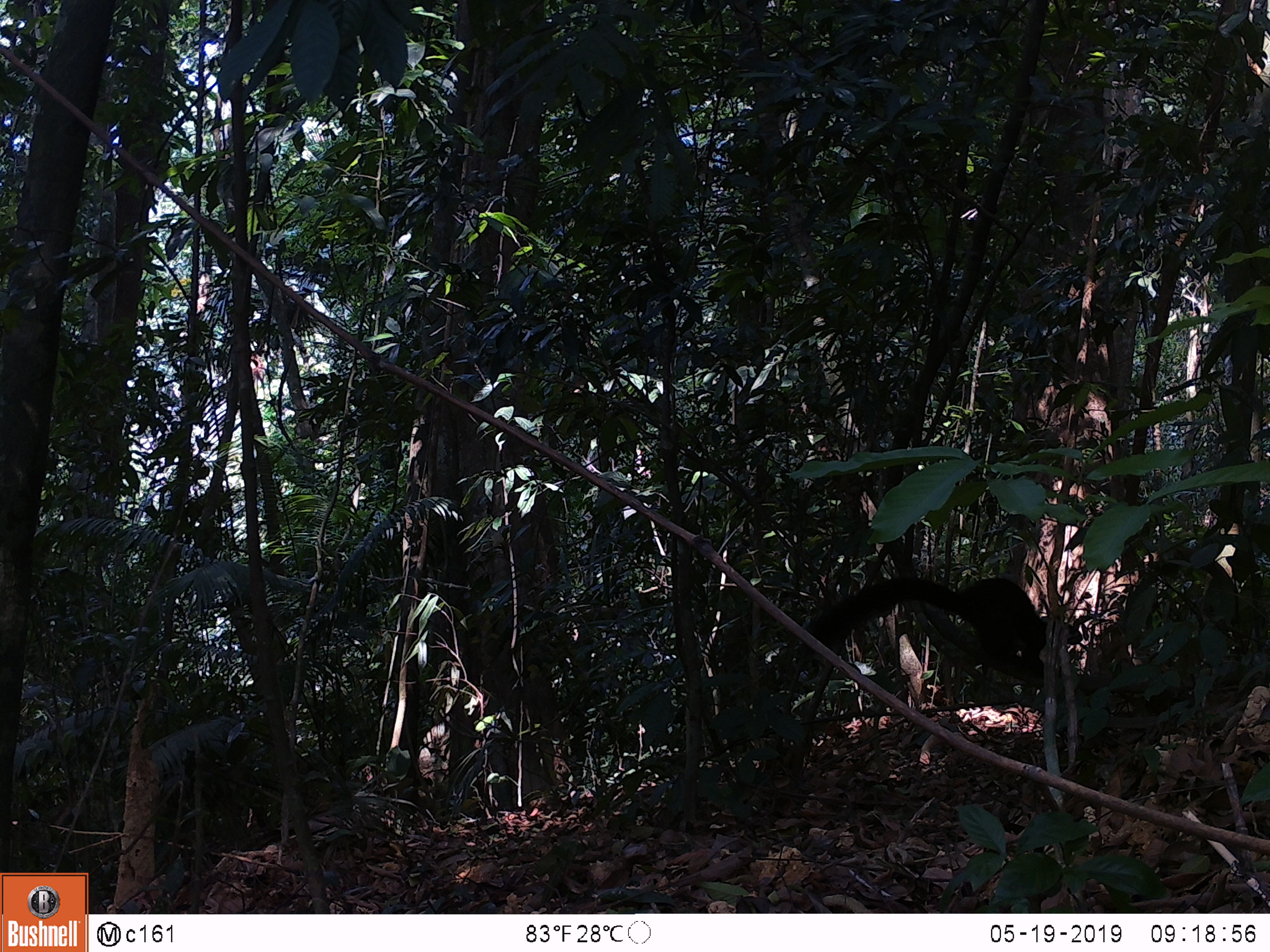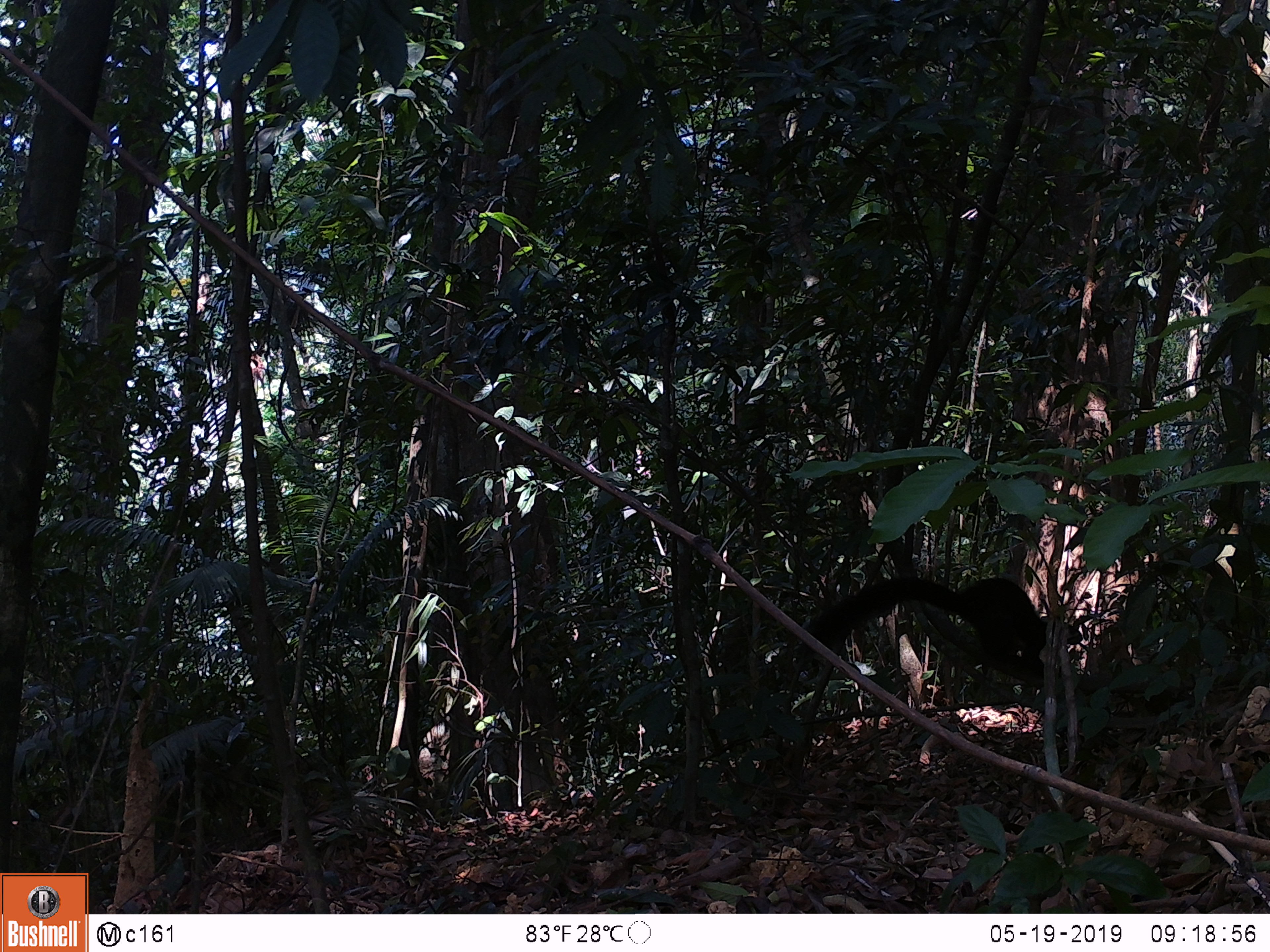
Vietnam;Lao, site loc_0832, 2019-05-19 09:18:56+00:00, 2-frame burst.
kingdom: Animalia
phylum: Chordata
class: Mammalia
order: Rodentia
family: Sciuridae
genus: Ratufa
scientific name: Ratufa bicolor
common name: black giant squirrel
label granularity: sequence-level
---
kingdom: Animalia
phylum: Chordata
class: Mammalia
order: Rodentia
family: Sciuridae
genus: Sciurus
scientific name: Sciurus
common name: squirrel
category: unidentified squirrel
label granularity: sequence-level